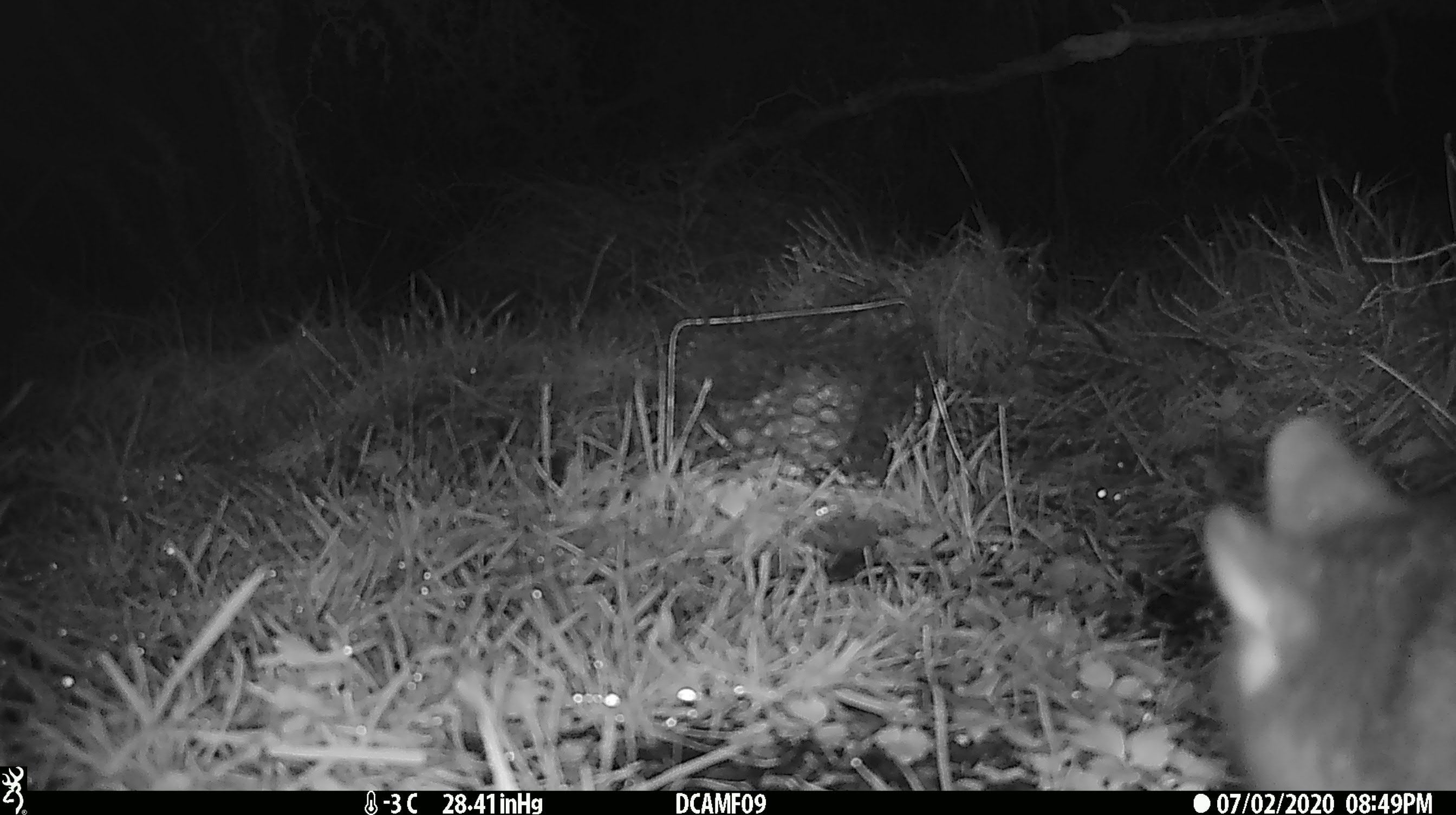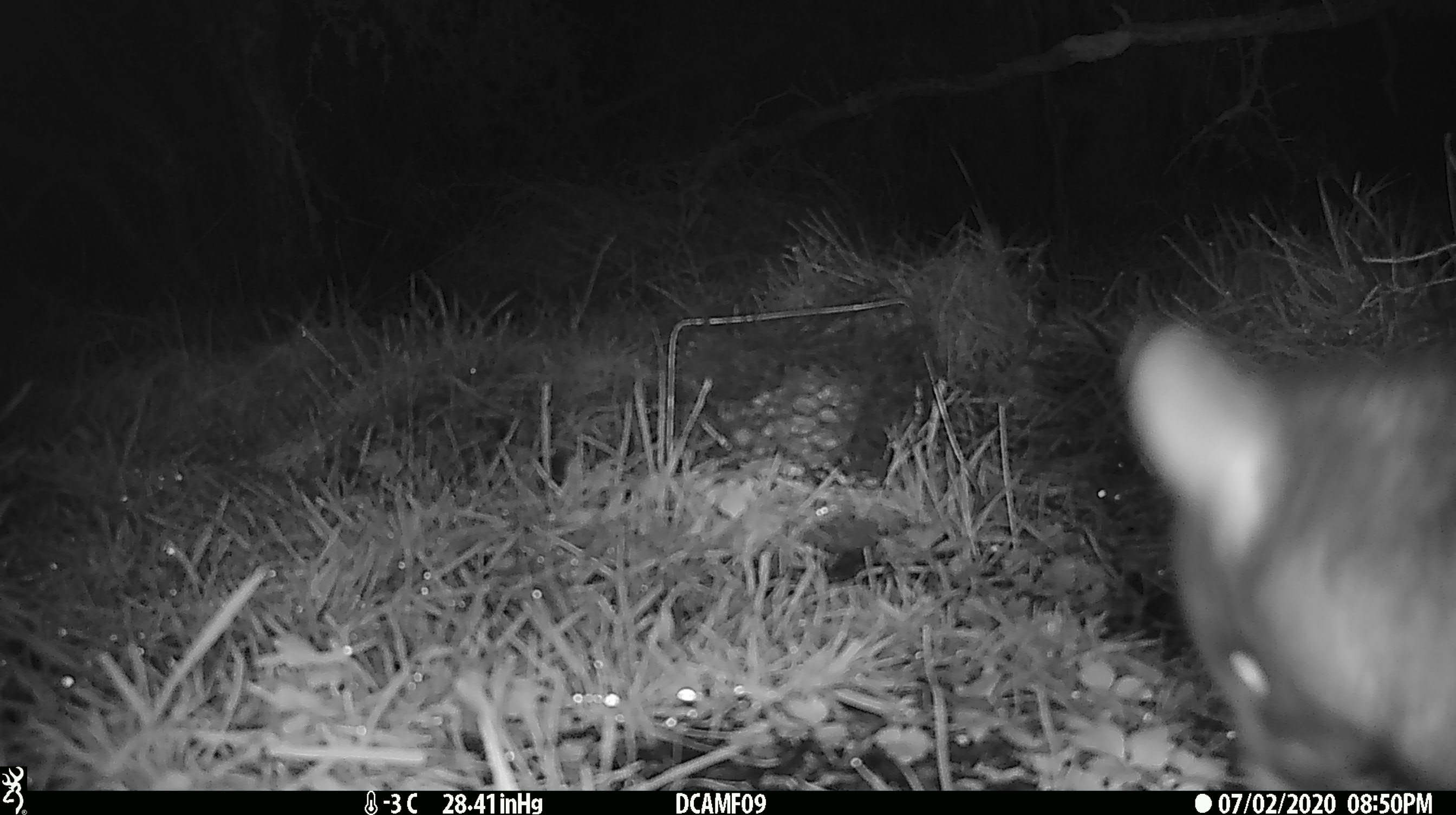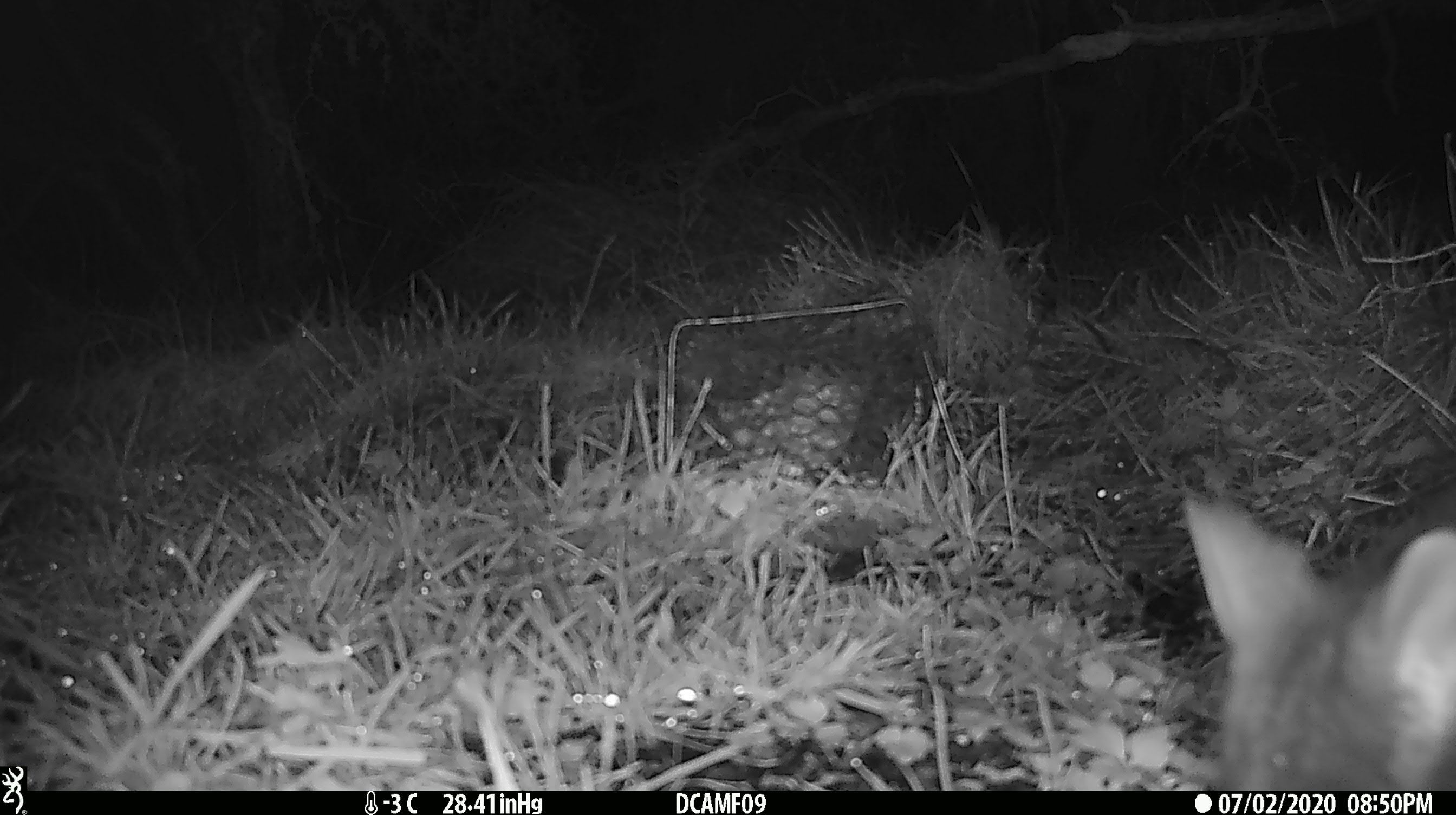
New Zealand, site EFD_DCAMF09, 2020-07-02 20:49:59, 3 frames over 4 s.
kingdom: Animalia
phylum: Chordata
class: Mammalia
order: Diprotodontia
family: Phalangeridae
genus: Trichosurus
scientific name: Trichosurus vulpecula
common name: common brushtail possum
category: possum